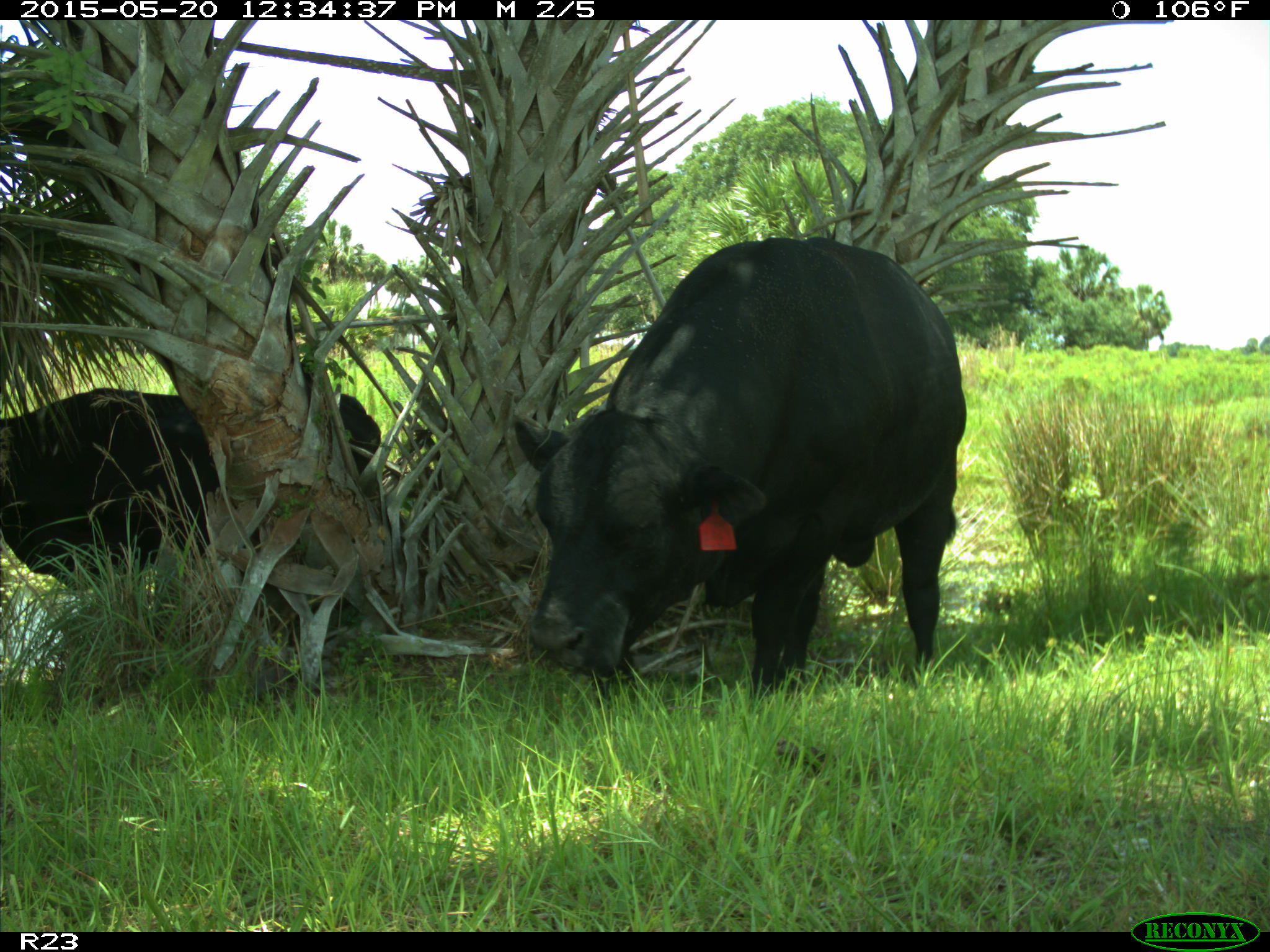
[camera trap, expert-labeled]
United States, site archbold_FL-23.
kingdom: Animalia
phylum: Chordata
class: Mammalia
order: Artiodactyla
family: Suidae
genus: Sus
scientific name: Sus scrofa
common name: wild boar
Sus scrofa (wild boar).